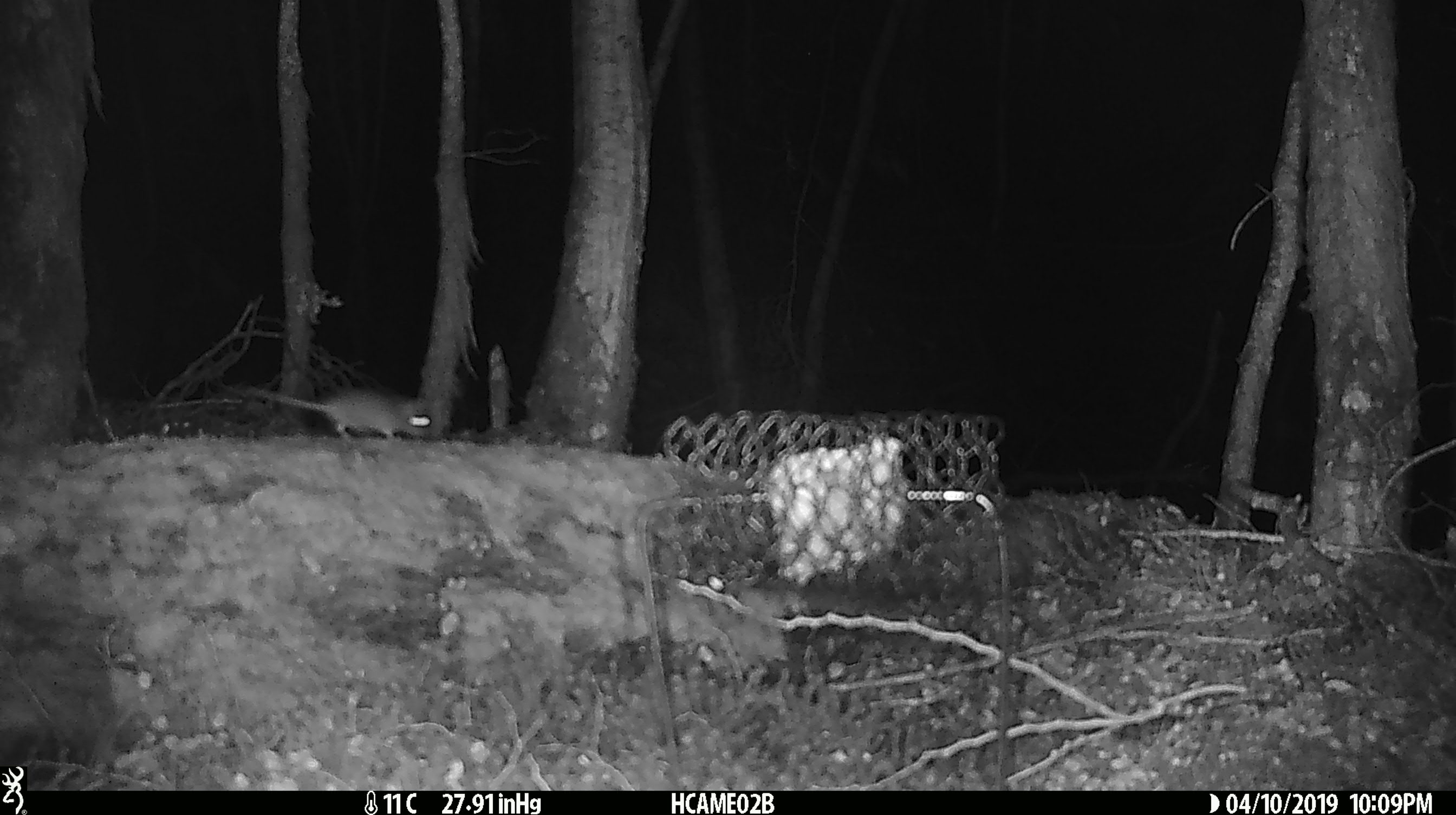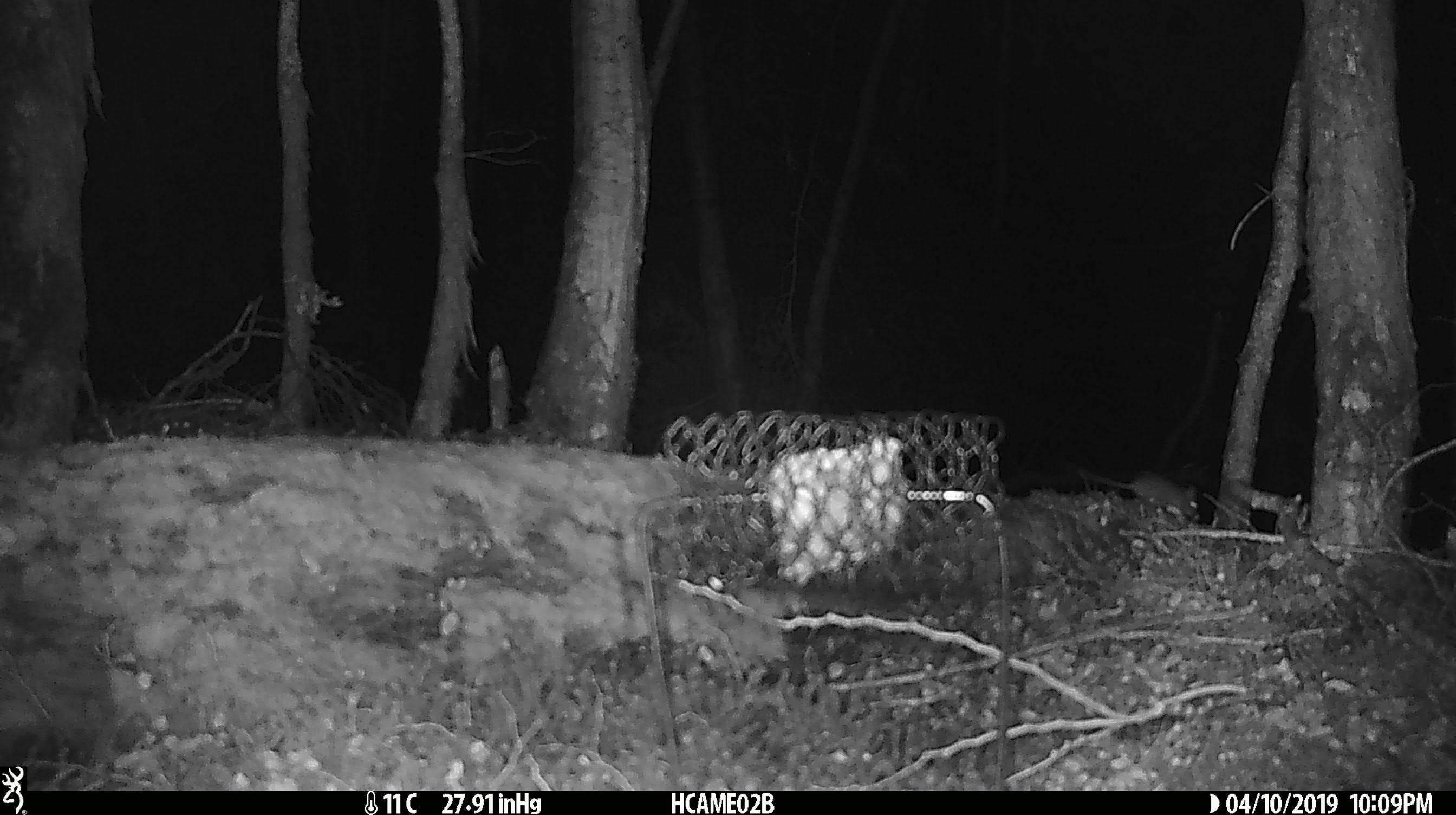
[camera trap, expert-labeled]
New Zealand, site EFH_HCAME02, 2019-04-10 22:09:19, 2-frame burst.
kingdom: Animalia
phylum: Chordata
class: Mammalia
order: Rodentia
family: Muridae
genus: Mus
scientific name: Mus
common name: mouse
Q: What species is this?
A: Mouse (Mus).